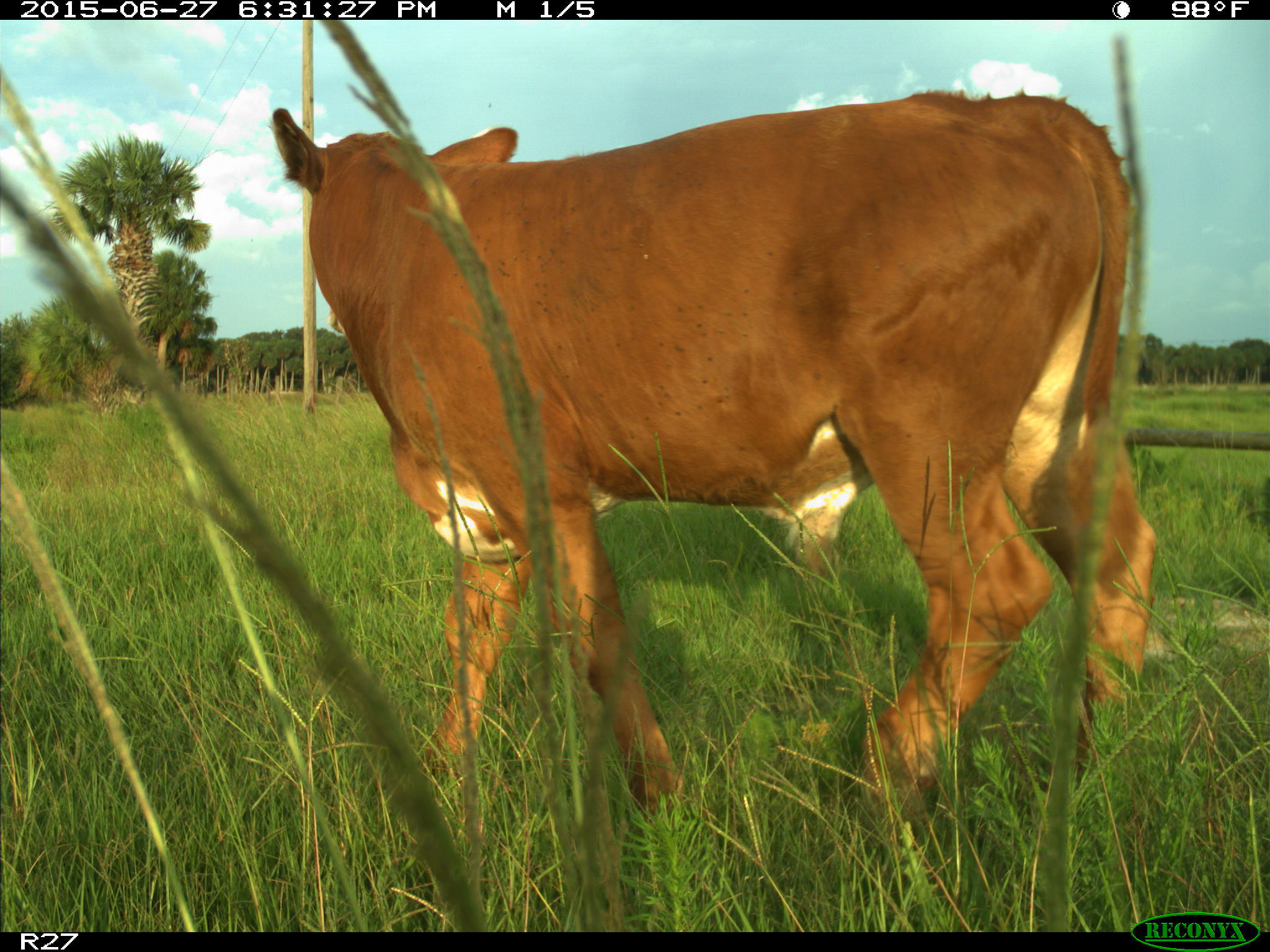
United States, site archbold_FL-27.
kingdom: Animalia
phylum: Chordata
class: Mammalia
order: Artiodactyla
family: Bovidae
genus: Bos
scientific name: Bos taurus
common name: domestic cow